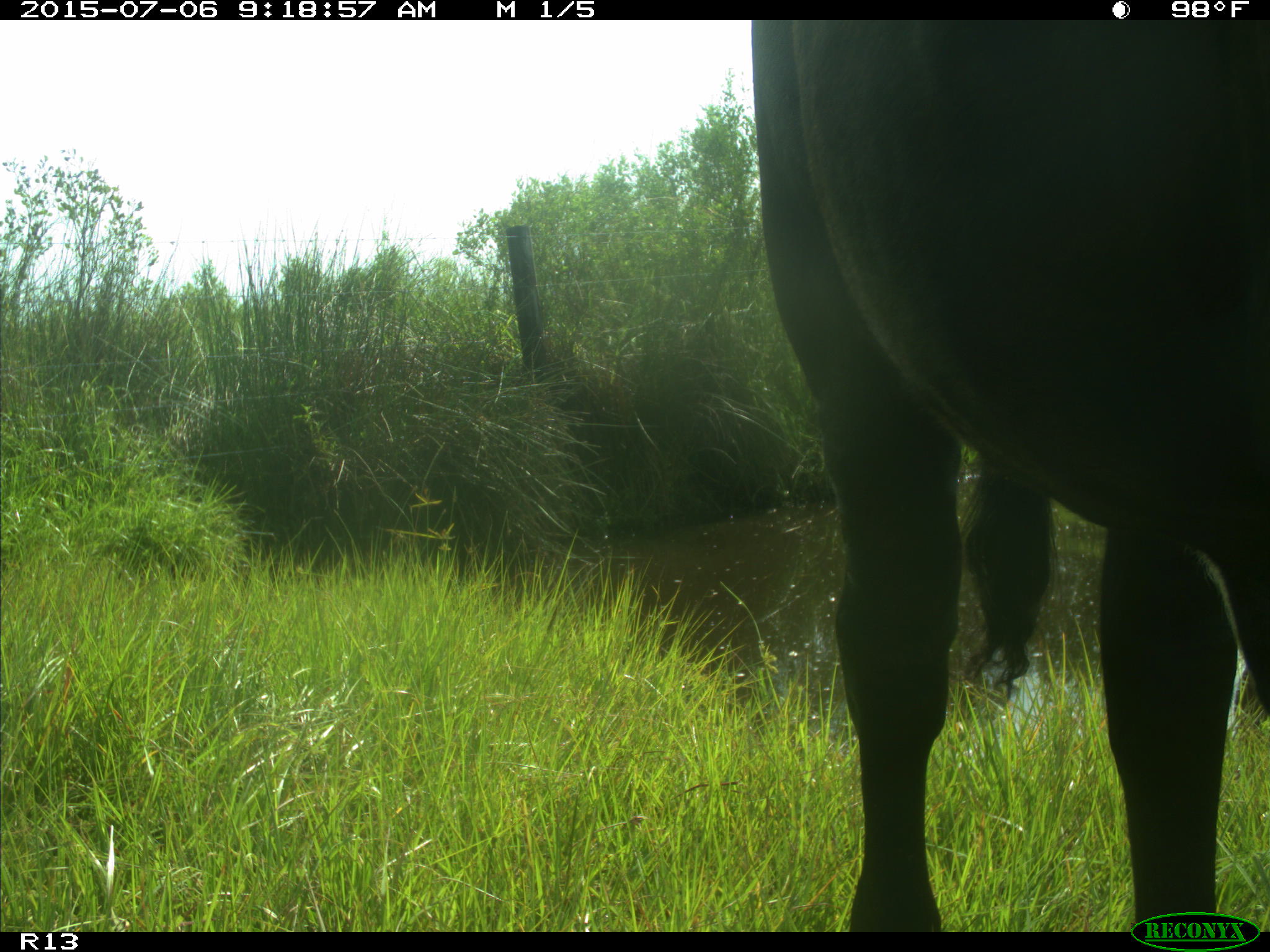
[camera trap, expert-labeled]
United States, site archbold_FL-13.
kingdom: Animalia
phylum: Chordata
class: Mammalia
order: Artiodactyla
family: Bovidae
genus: Bos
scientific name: Bos taurus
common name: domestic cow